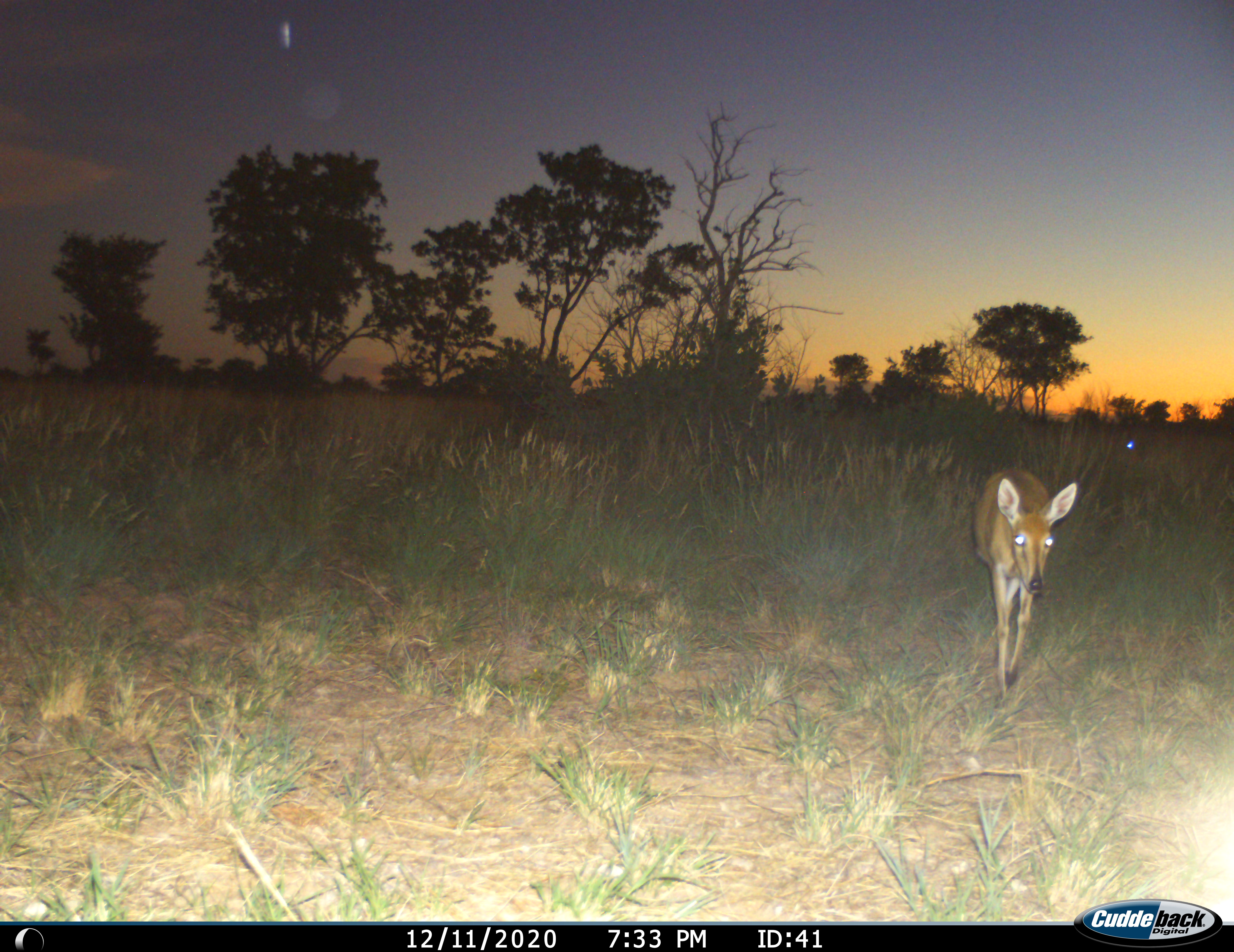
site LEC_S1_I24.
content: unidentified animal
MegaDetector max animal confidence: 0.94